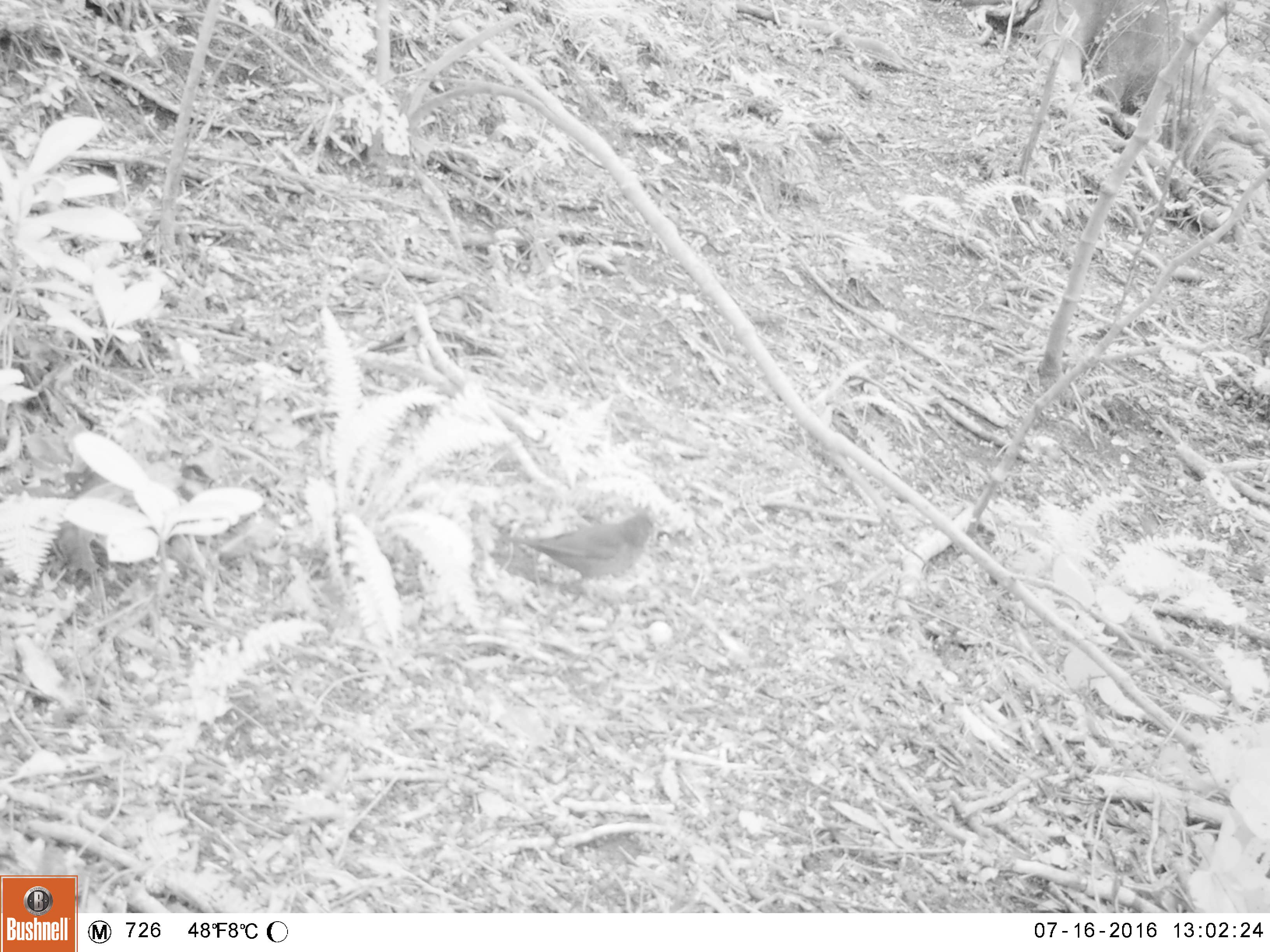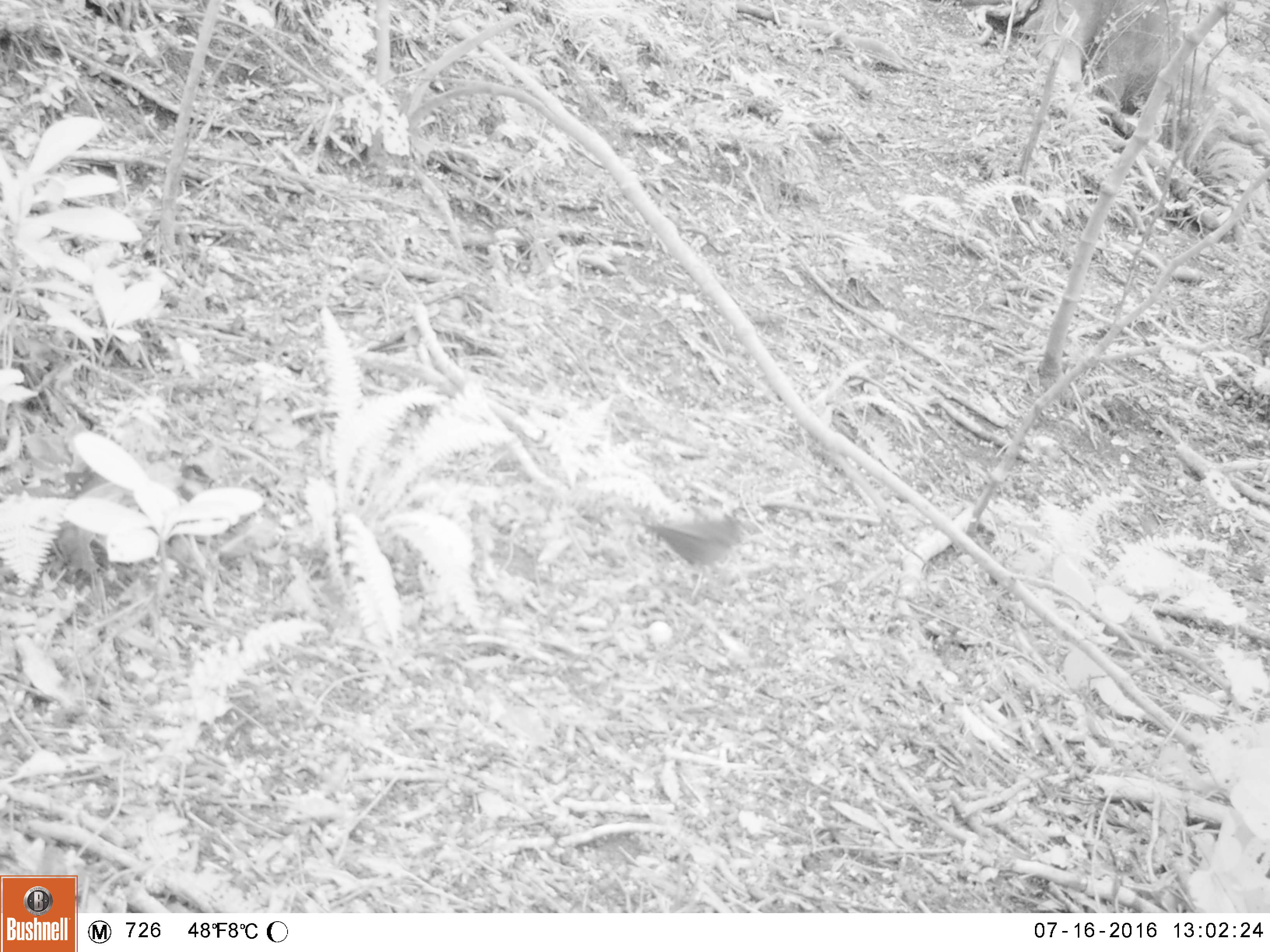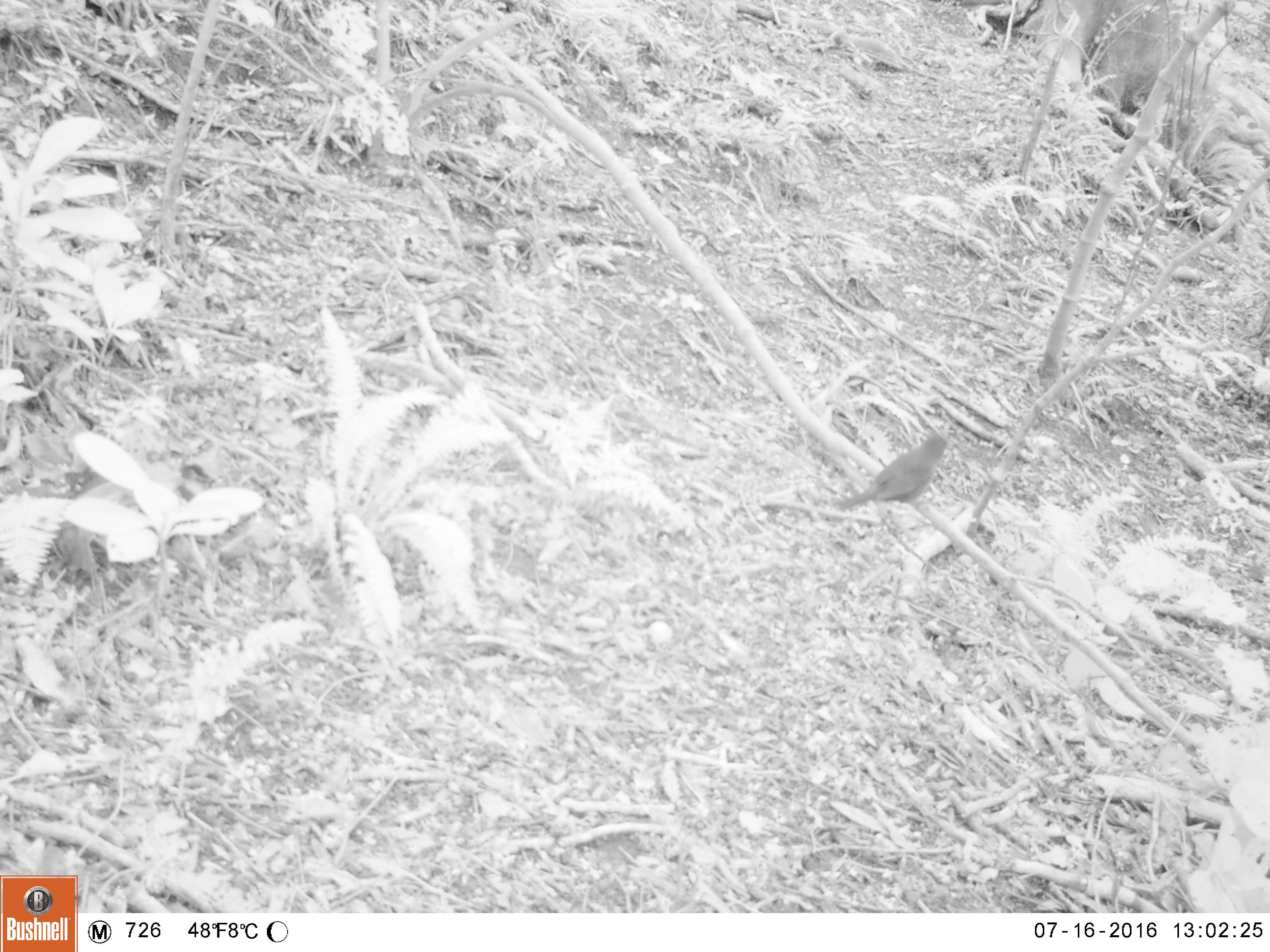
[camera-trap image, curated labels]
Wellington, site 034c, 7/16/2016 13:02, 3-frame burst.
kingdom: Animalia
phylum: Chordata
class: Aves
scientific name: Aves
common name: bird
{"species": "bird (Aves)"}